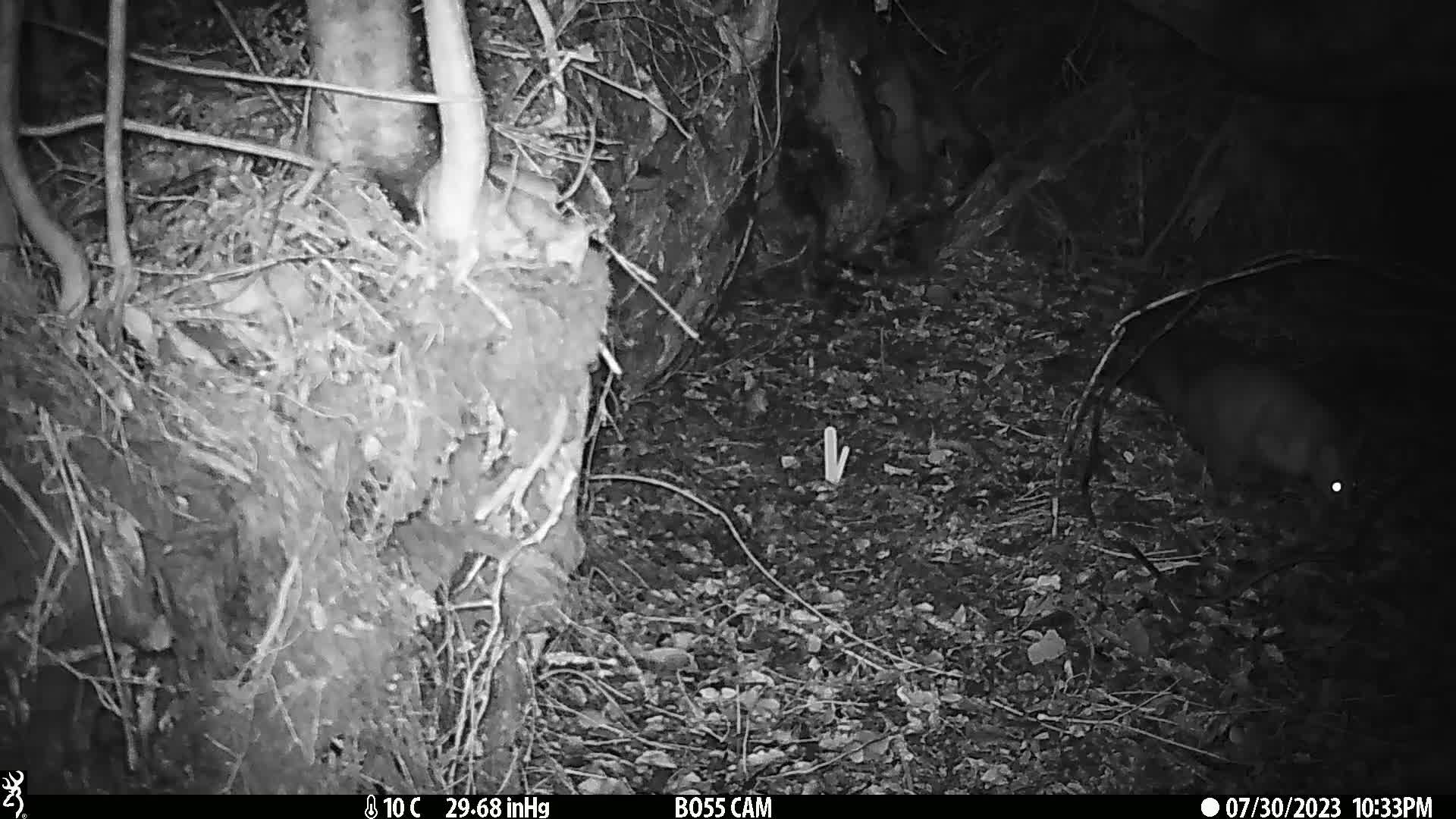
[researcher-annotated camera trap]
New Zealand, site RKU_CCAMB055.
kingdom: Animalia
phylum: Chordata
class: Mammalia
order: Diprotodontia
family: Phalangeridae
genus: Trichosurus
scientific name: Trichosurus vulpecula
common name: common brushtail possum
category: possum